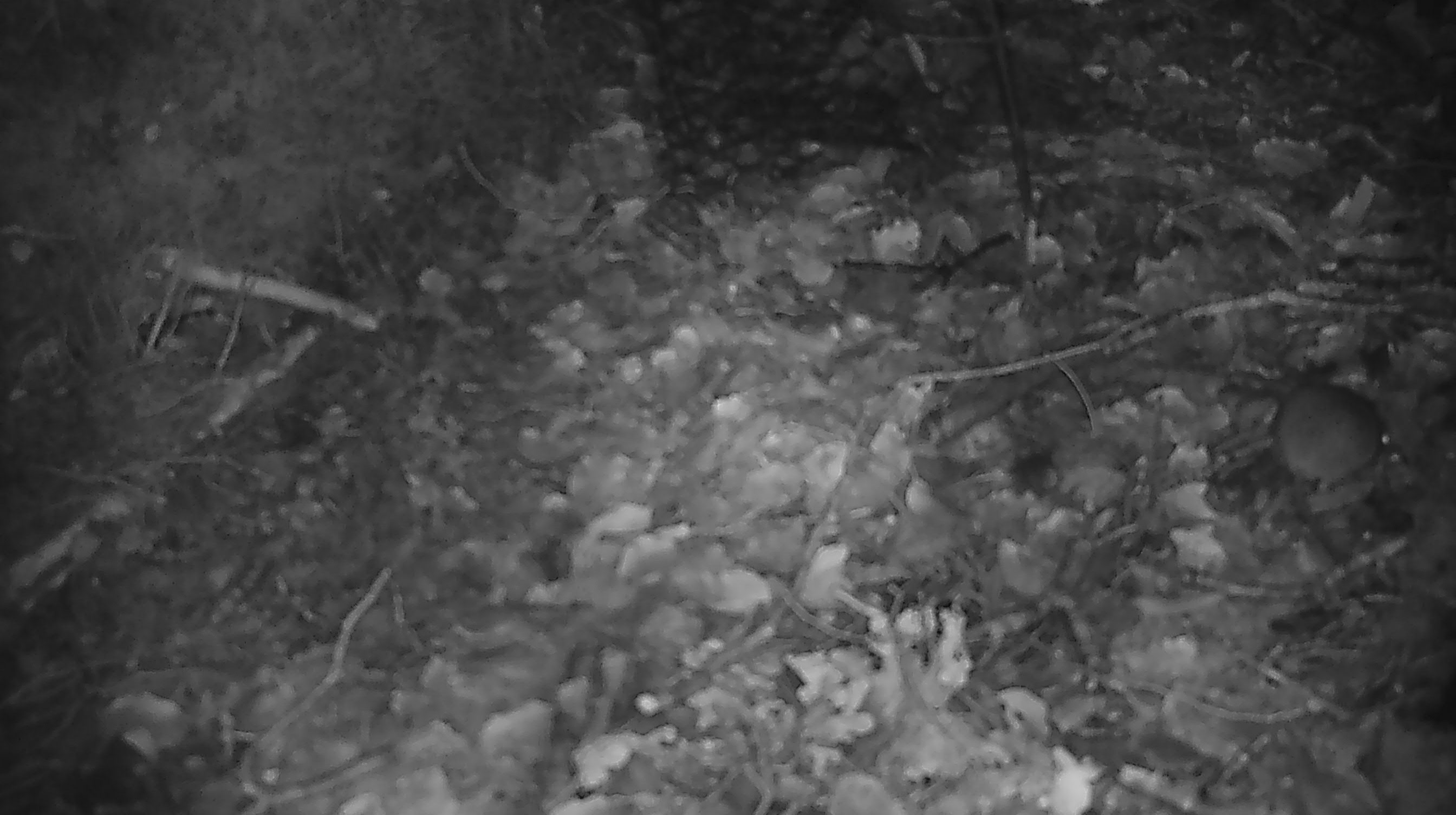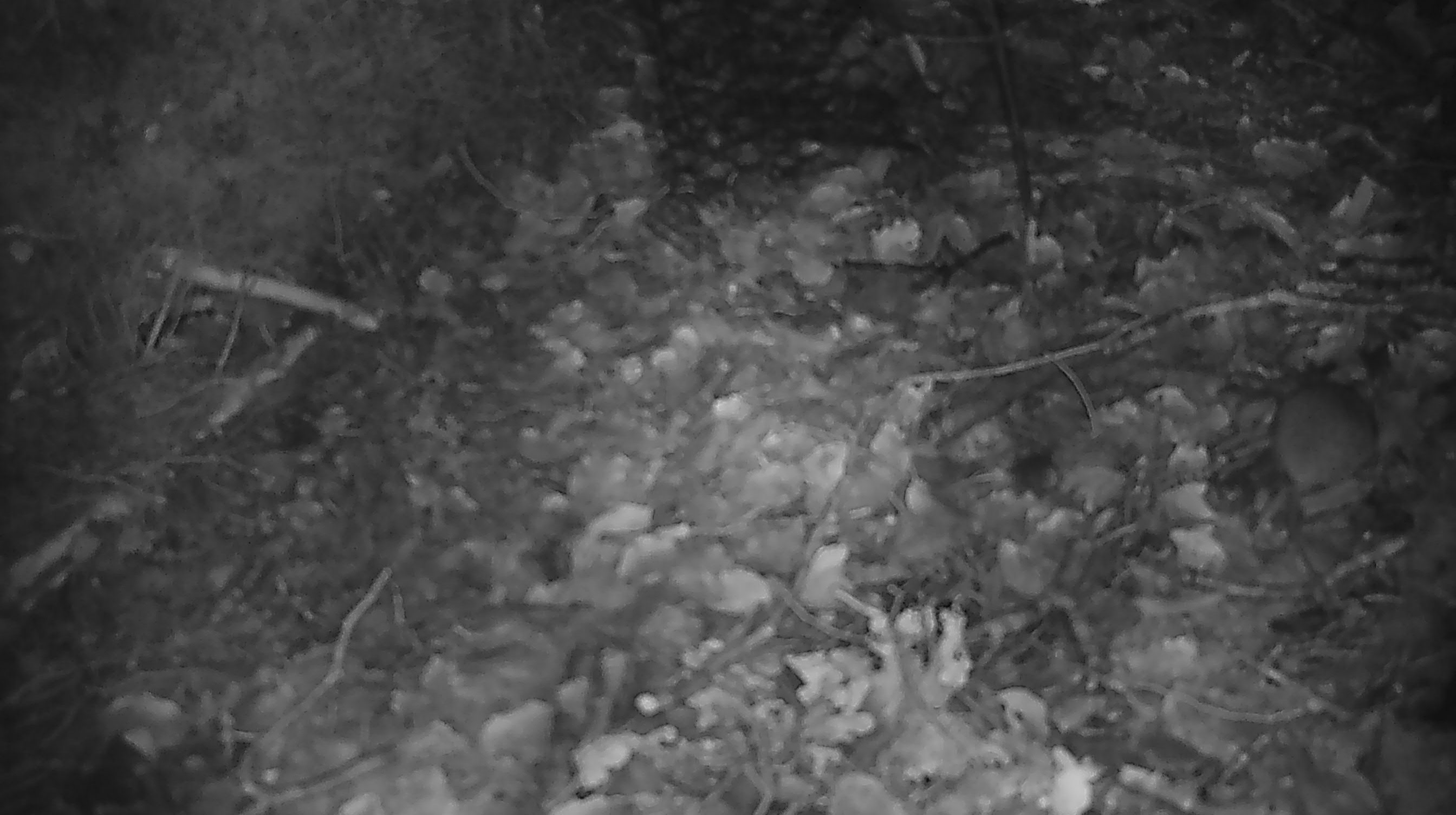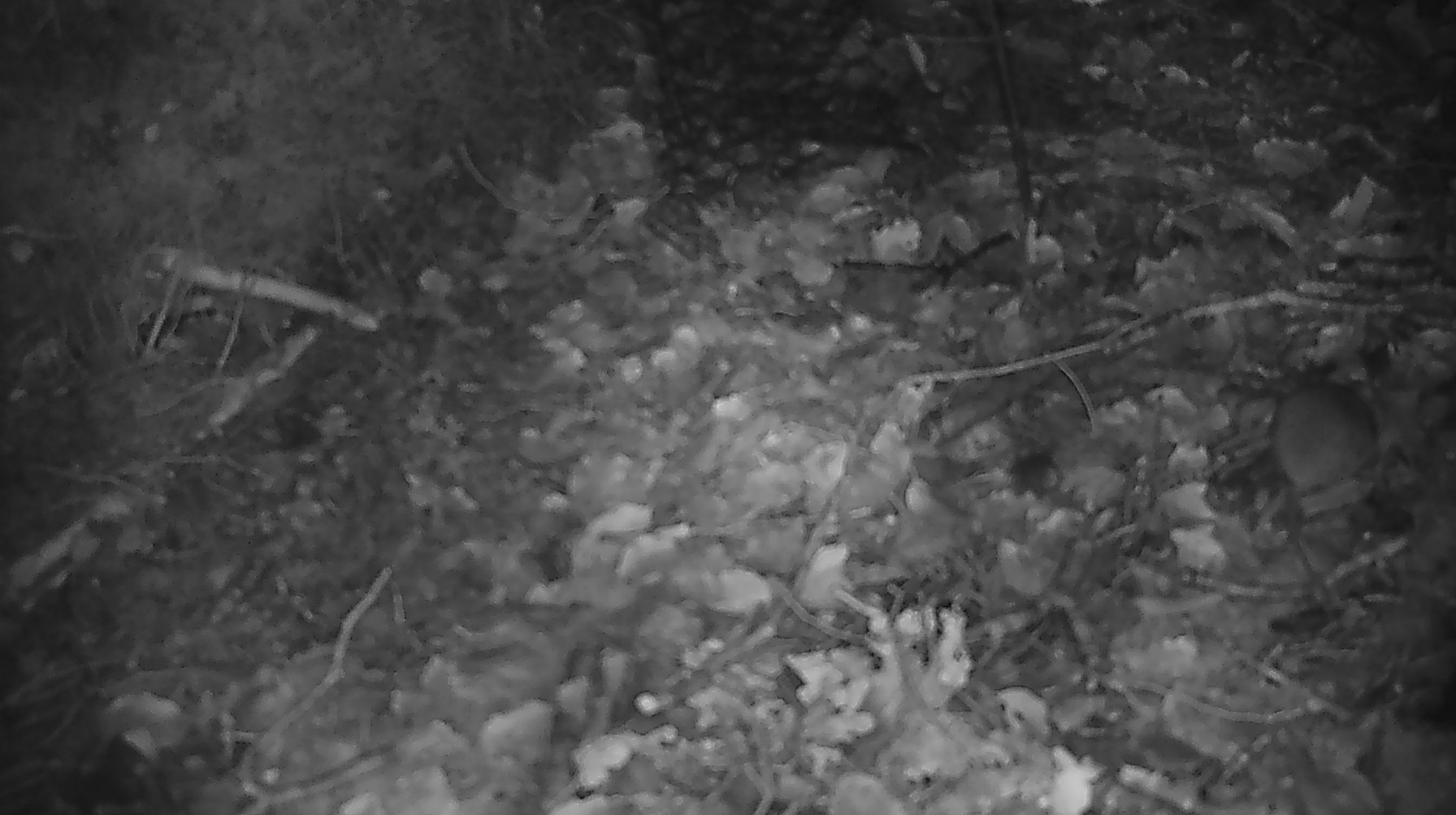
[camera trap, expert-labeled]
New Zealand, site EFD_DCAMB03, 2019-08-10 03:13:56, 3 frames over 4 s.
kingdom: Animalia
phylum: Chordata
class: Mammalia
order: Rodentia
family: Muridae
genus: Mus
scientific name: Mus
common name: mouse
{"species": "mouse (Mus)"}